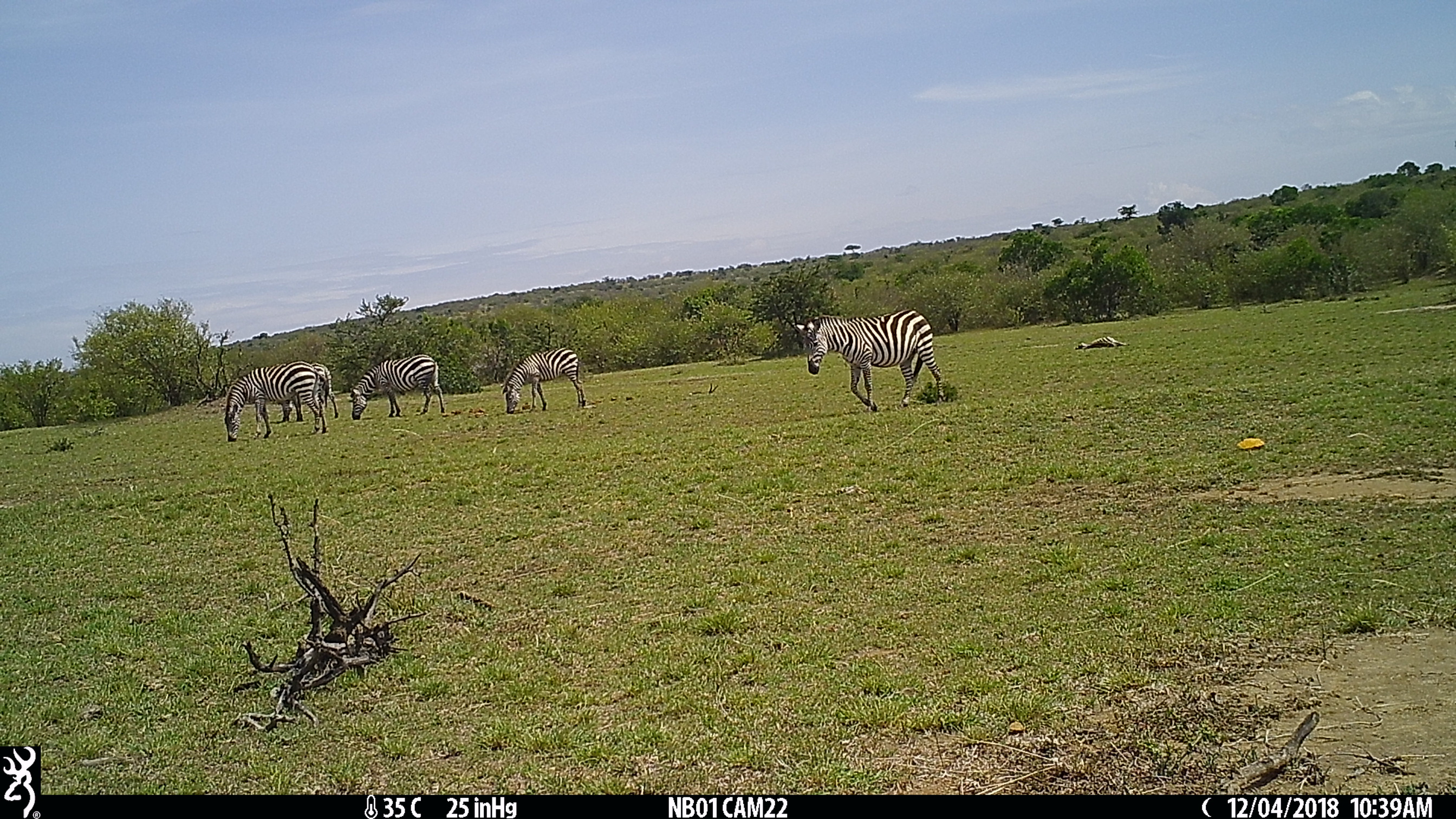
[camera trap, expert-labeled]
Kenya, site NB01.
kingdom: Animalia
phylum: Chordata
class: Mammalia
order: Perissodactyla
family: Equidae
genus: Equus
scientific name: Equus quagga burchellii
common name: burchell's zebra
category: zebra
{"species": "zebra (burchell's zebra) (Equus quagga burchellii)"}